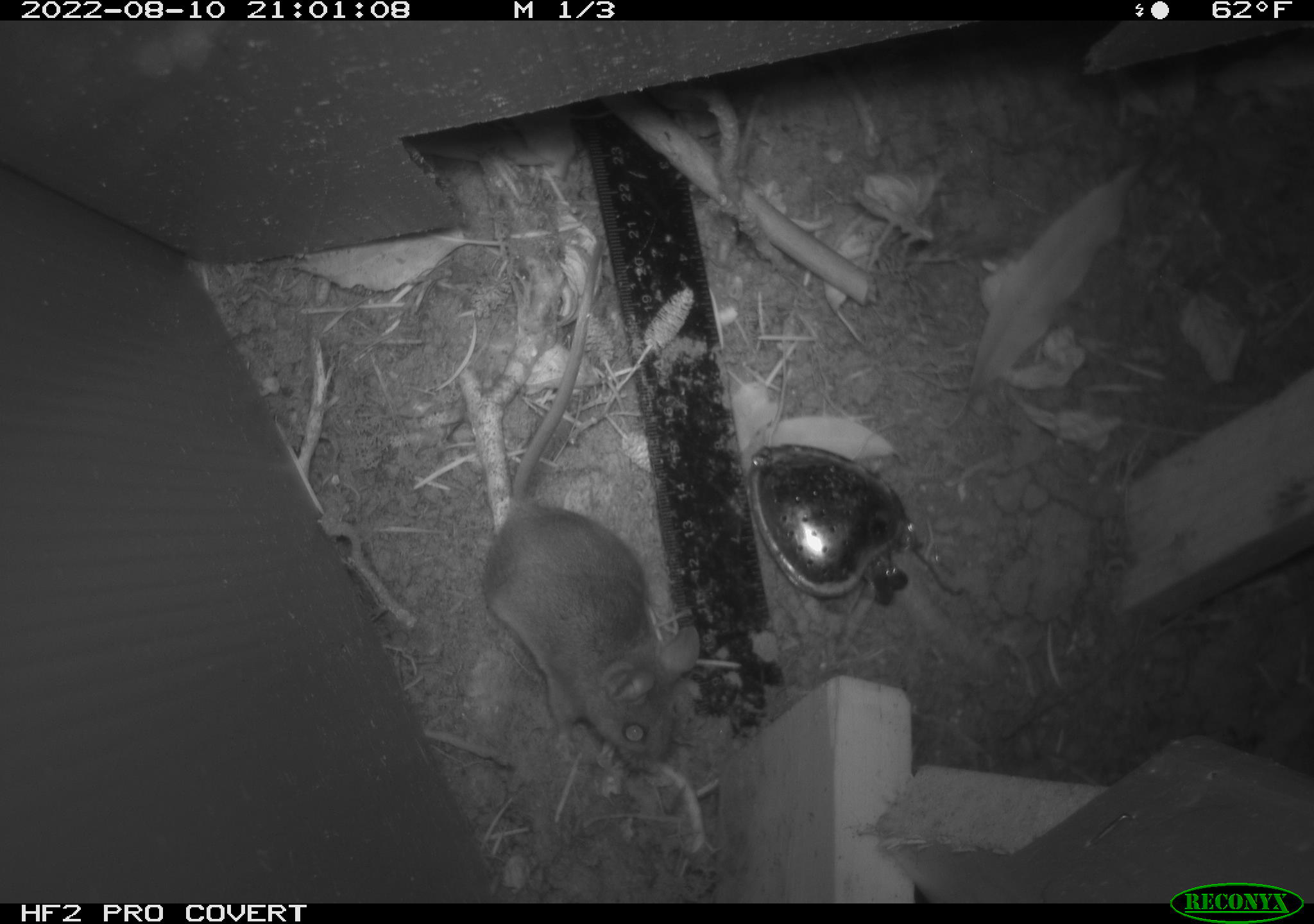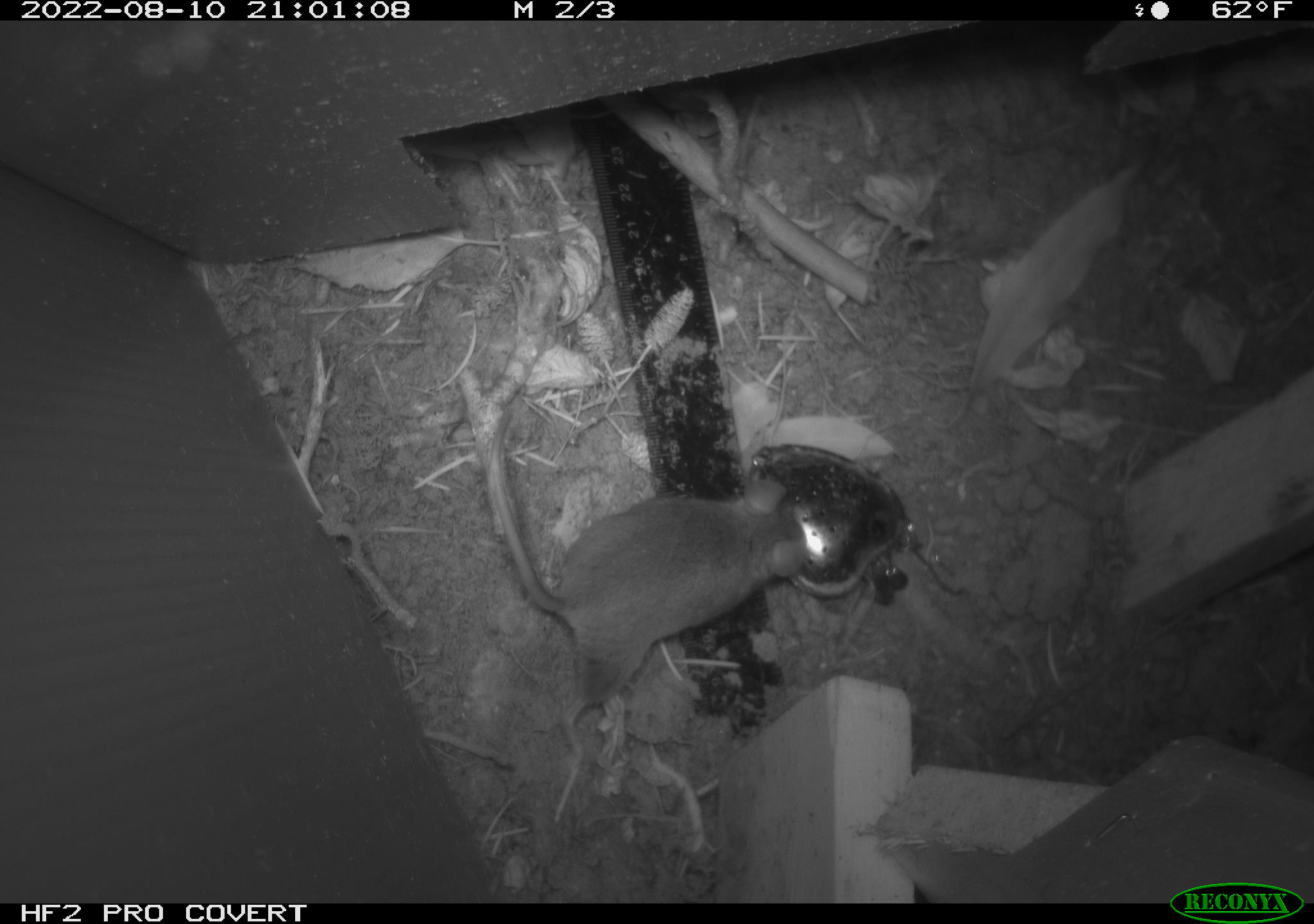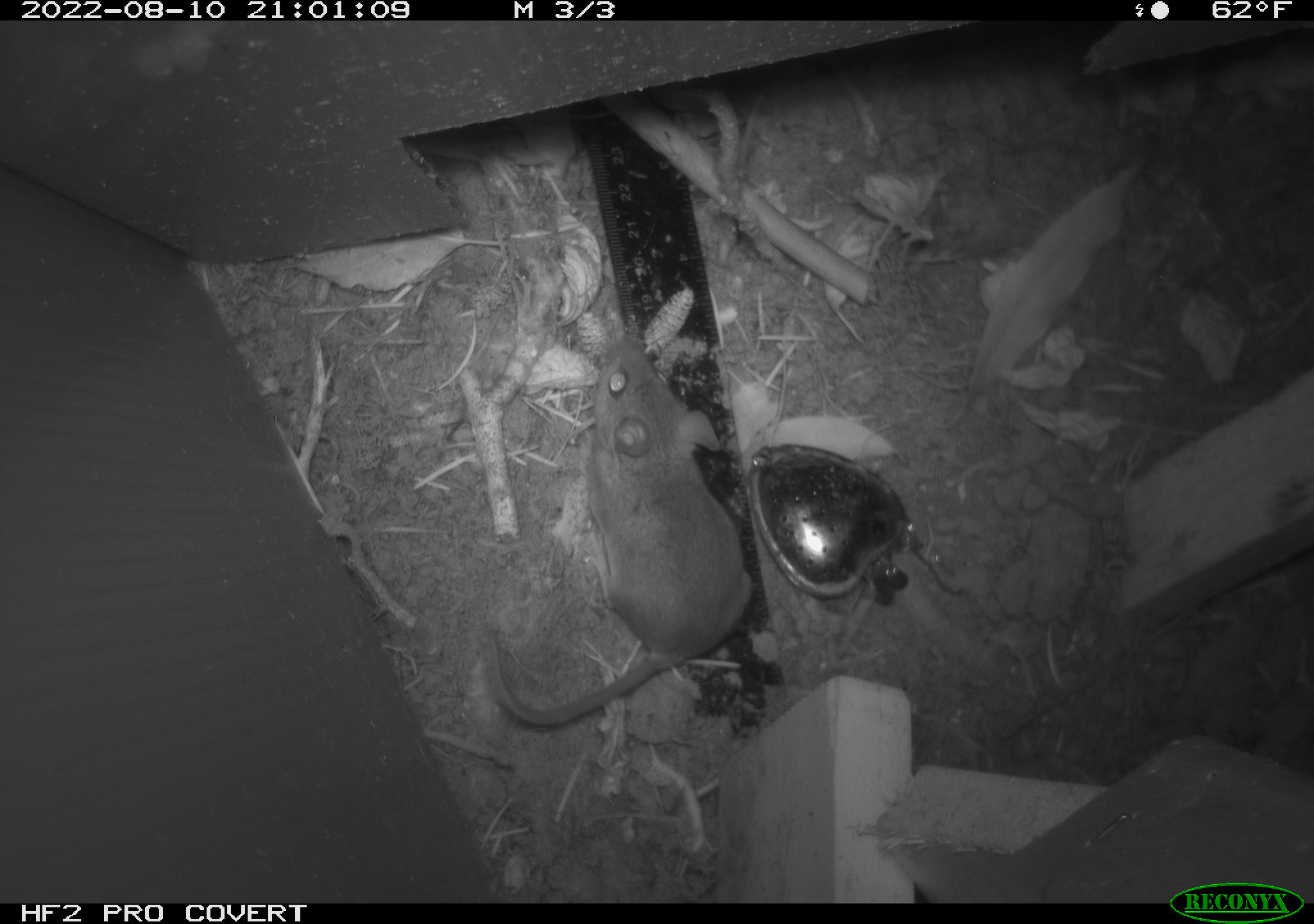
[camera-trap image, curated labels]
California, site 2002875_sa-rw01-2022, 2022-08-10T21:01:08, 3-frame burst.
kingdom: Animalia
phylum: Chordata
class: Mammalia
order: Rodentia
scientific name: Rodentia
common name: rodent